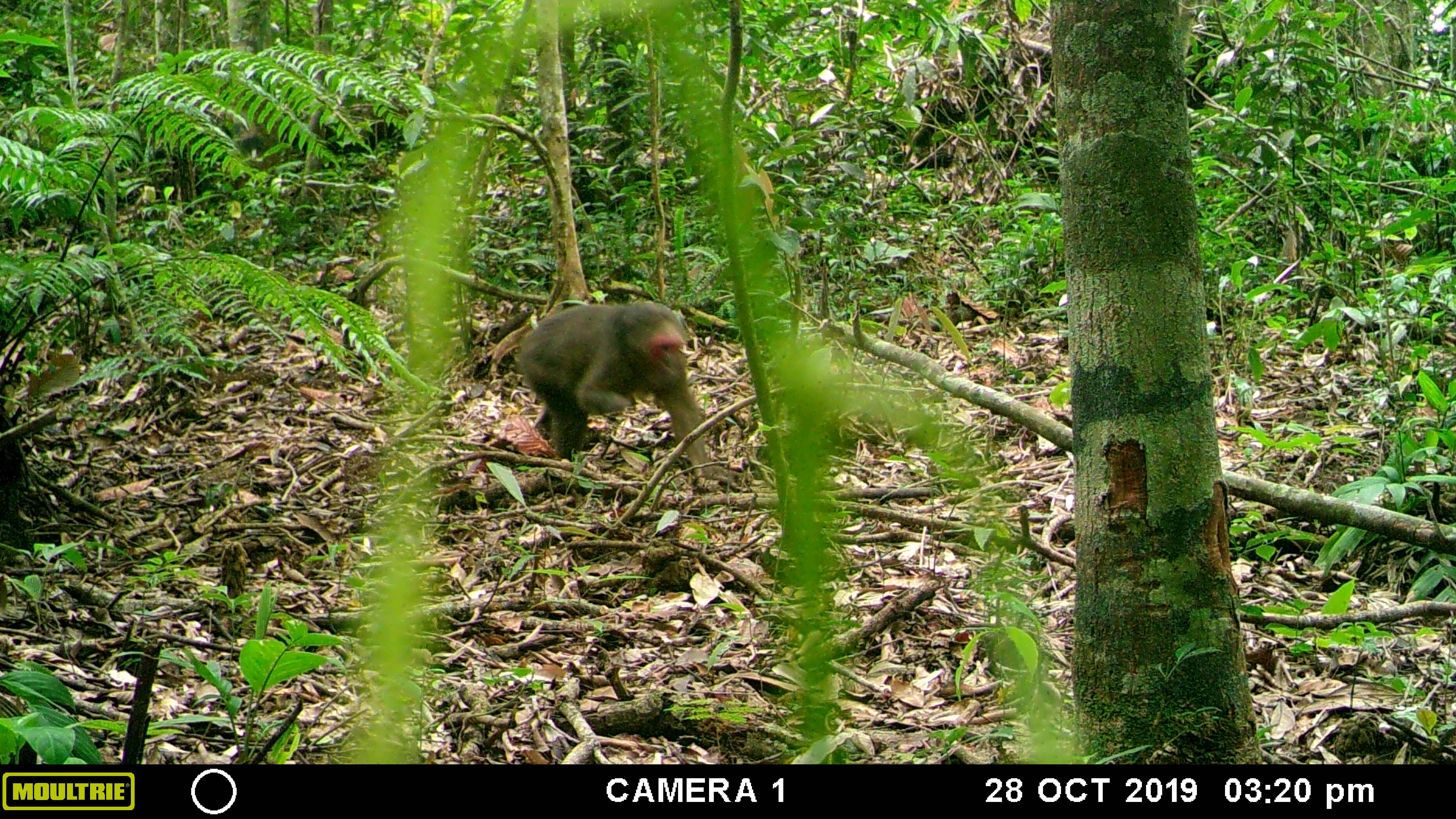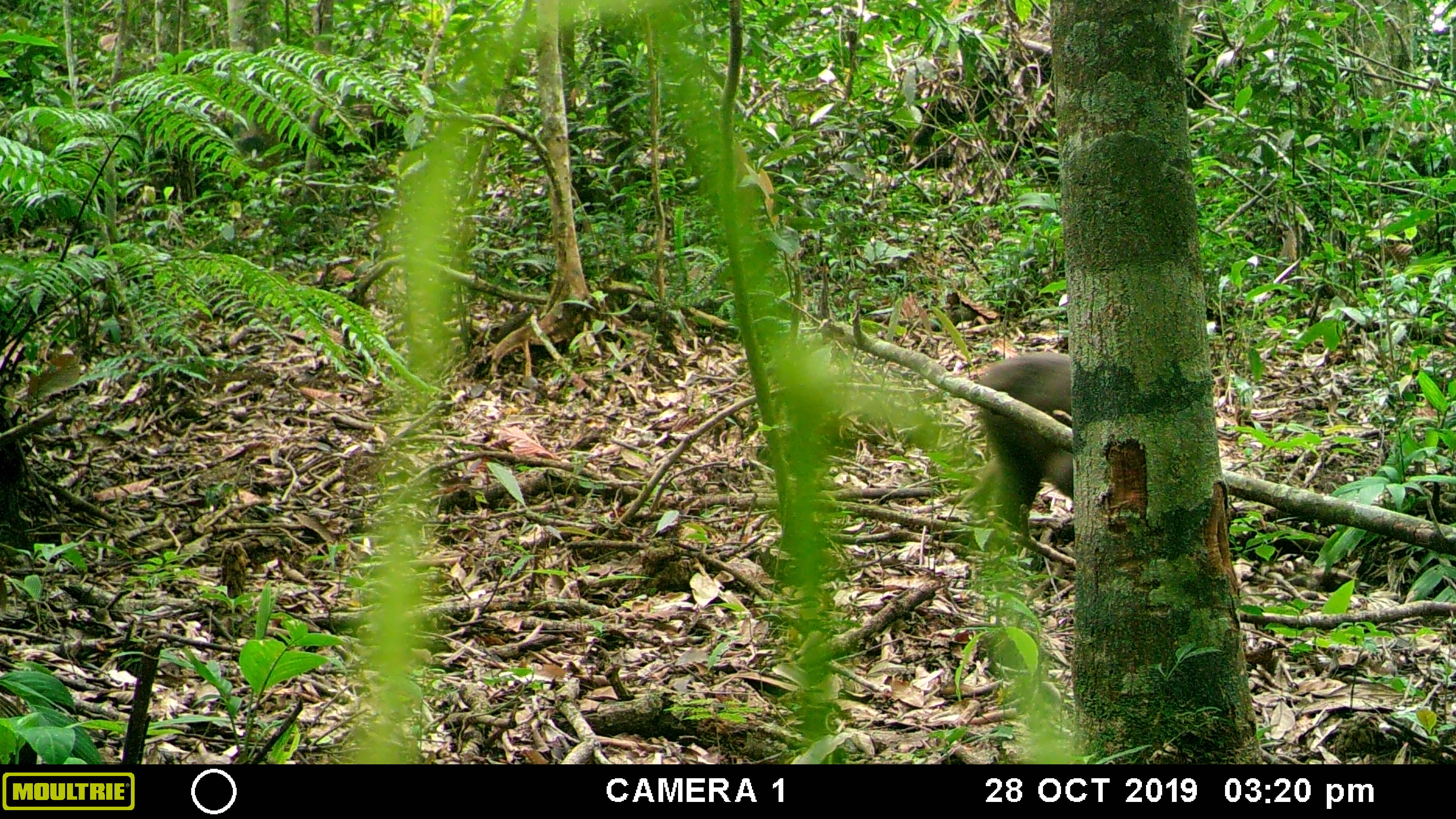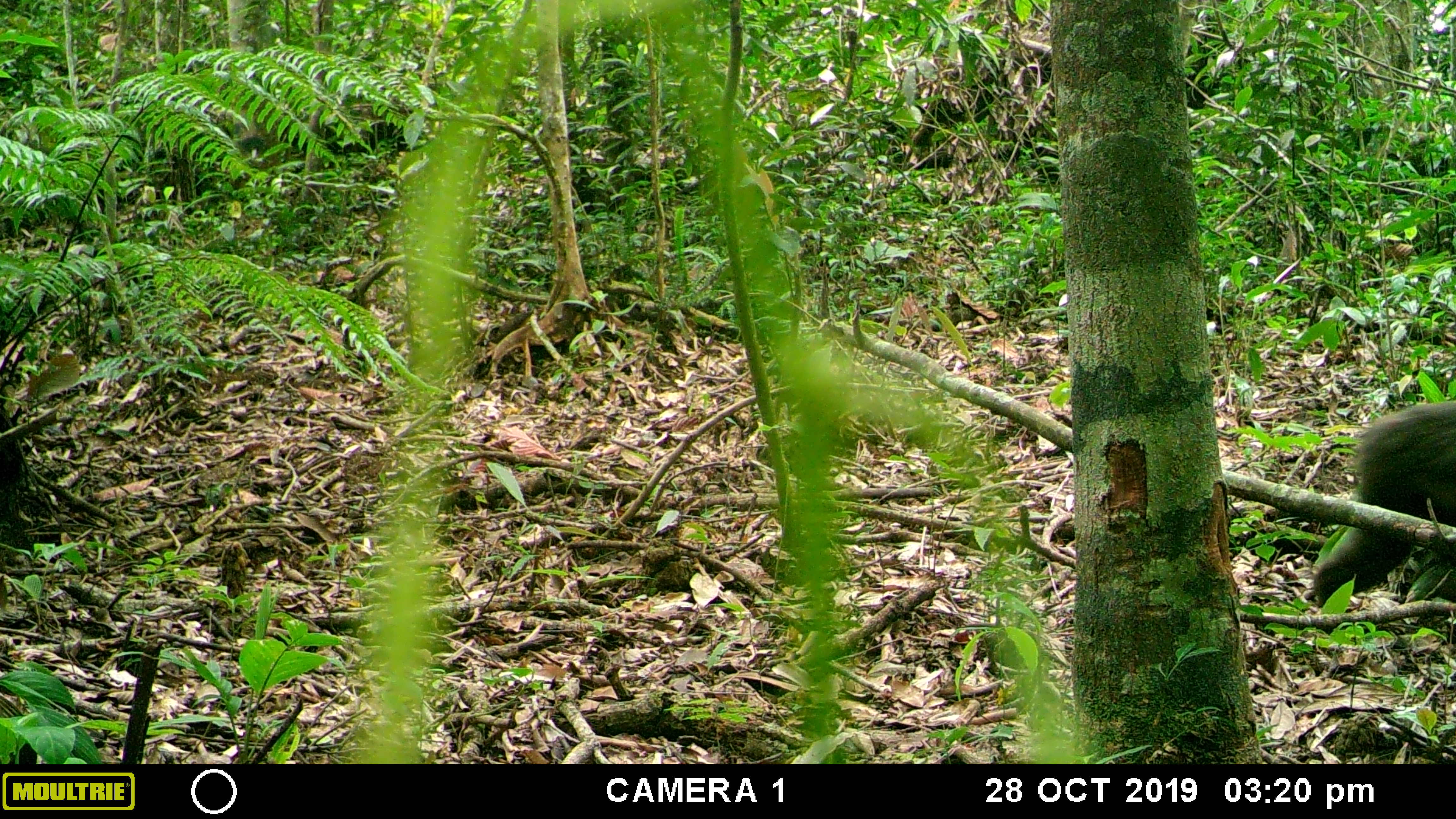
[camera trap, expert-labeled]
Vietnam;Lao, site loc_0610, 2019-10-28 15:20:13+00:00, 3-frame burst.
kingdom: Animalia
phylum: Chordata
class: Mammalia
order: Primates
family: Cercopithecidae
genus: Macaca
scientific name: Macaca arctoides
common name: stump-tailed macaque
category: stump tailed macaque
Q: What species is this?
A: Stump tailed macaque (stump-tailed macaque) (Macaca arctoides).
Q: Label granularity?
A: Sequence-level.